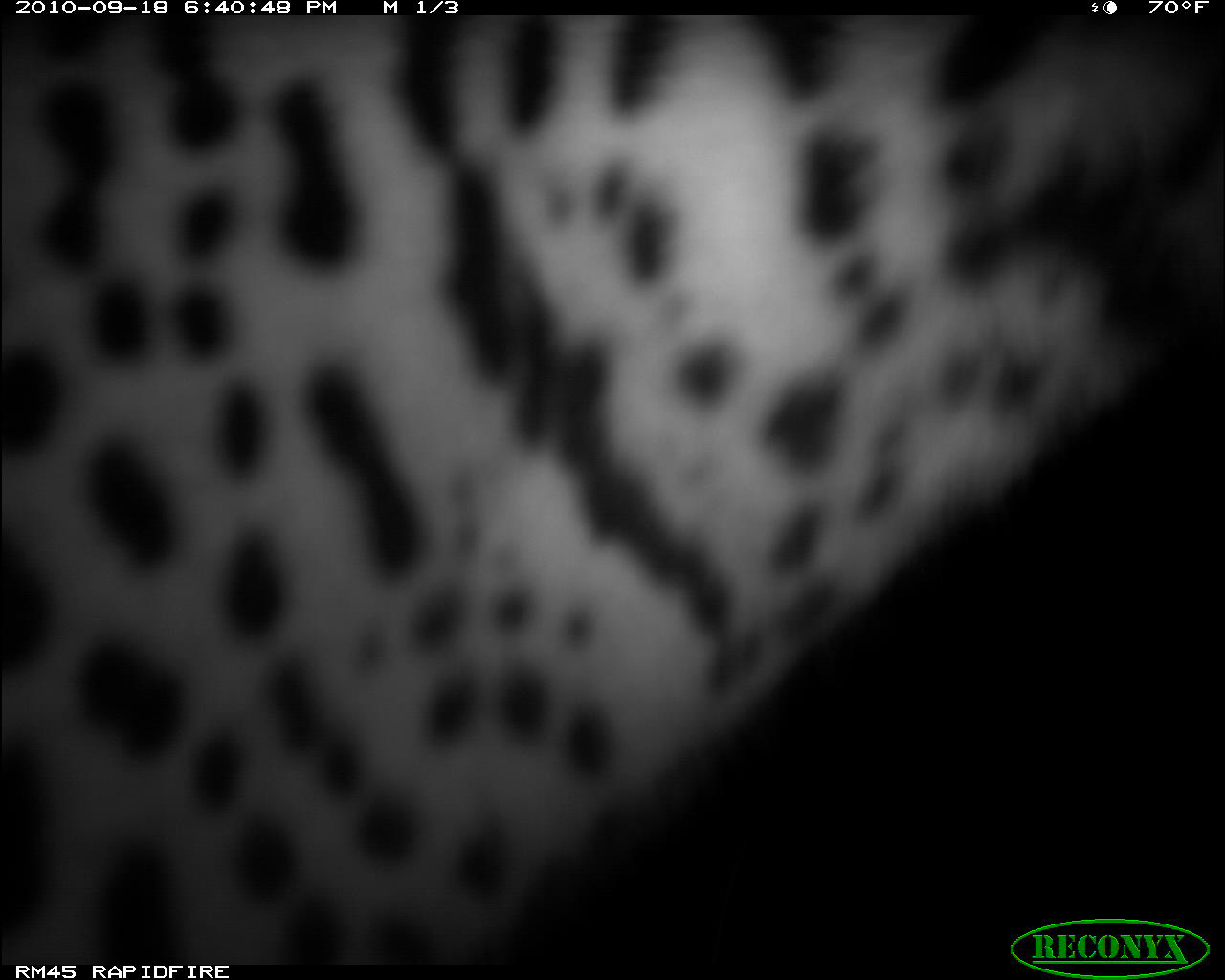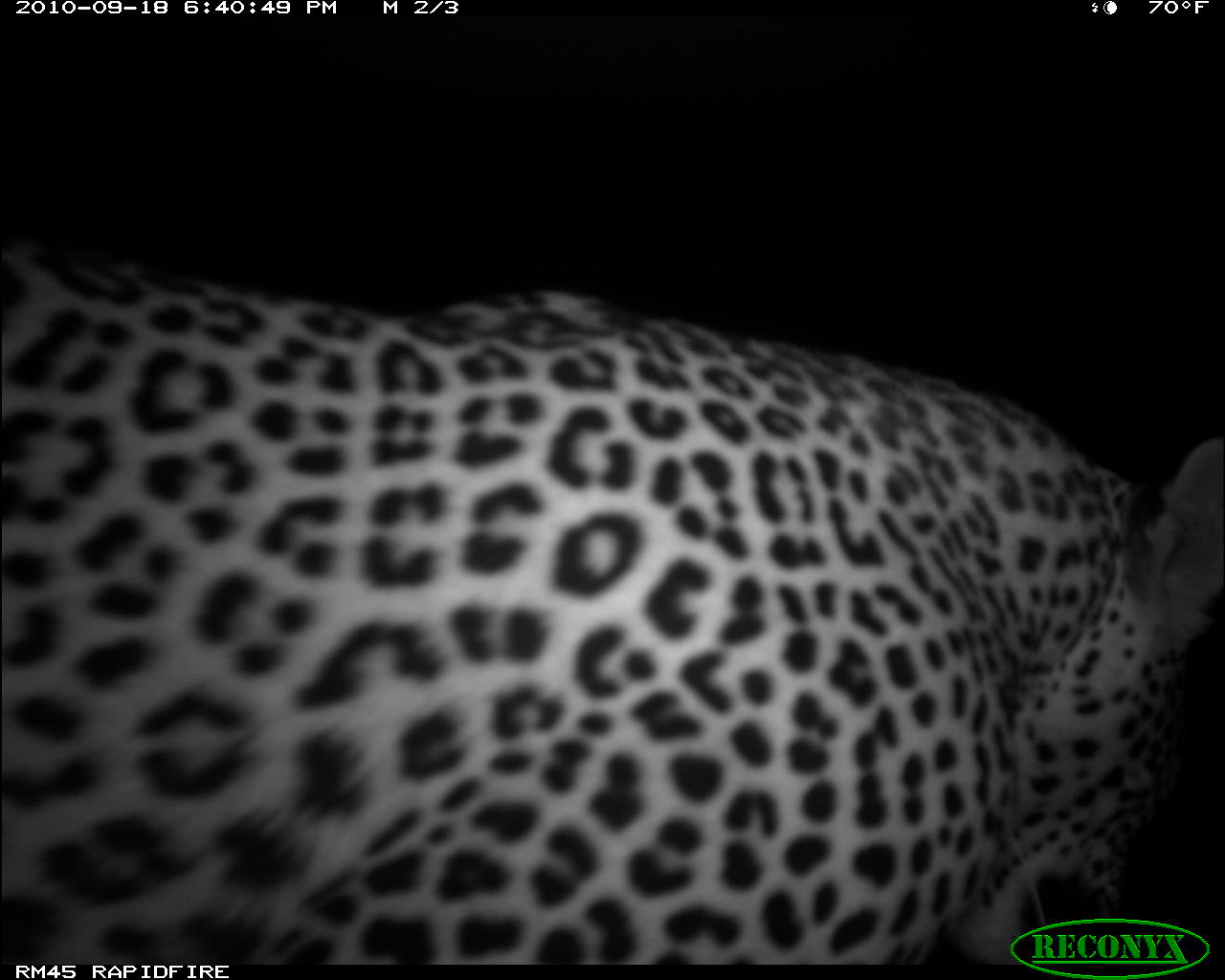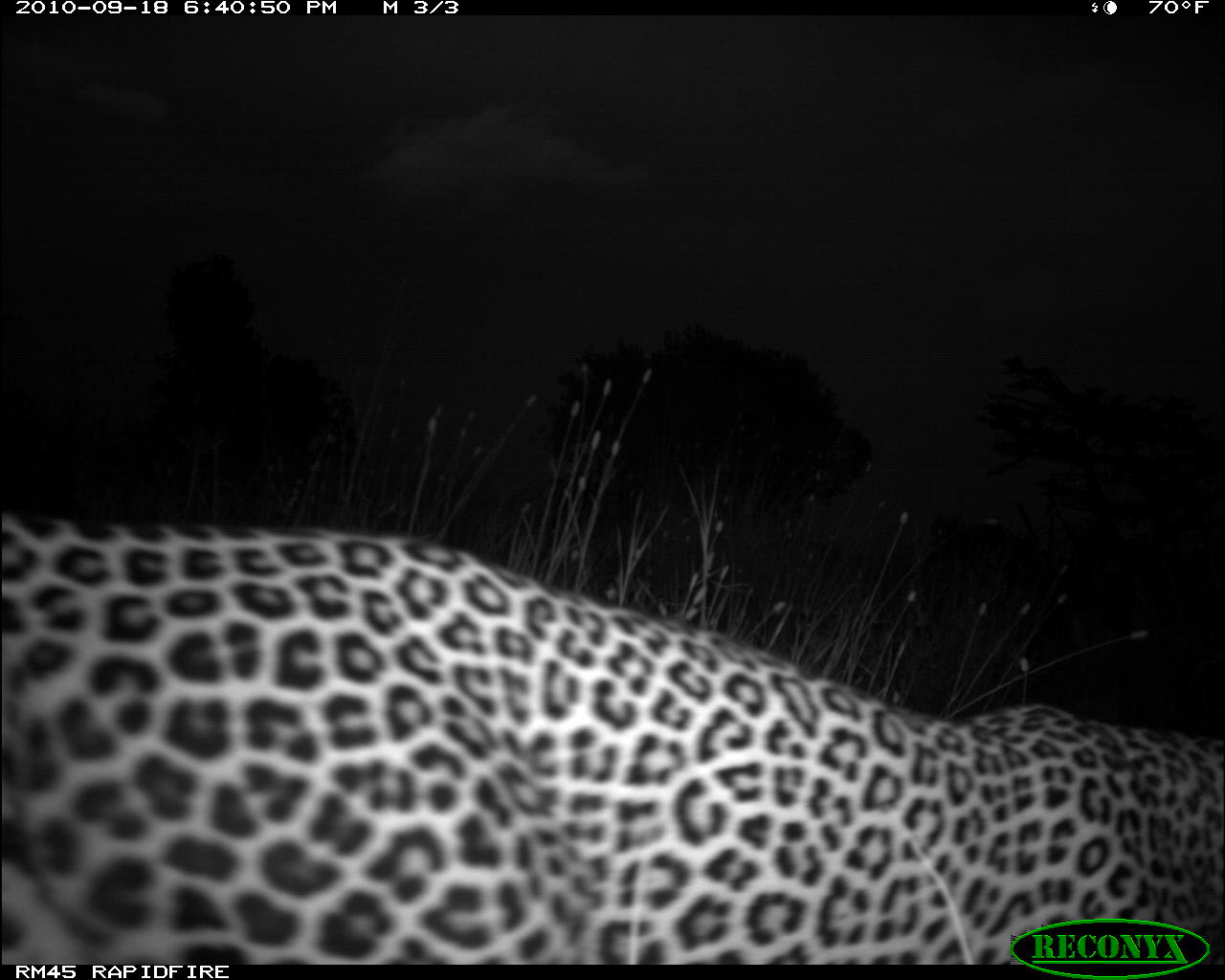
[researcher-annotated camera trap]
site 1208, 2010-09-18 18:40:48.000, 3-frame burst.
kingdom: Animalia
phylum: Chordata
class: Mammalia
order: Carnivora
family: Felidae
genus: Panthera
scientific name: Panthera pardus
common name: leopard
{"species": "Panthera pardus (leopard)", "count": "1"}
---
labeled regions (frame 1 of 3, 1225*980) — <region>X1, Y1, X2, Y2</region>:
panthera pardus: <region>0, 18, 1221, 968</region>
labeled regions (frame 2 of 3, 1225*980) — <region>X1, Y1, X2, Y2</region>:
panthera pardus: <region>0, 241, 1224, 965</region>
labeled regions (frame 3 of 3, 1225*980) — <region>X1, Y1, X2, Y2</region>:
panthera pardus: <region>0, 500, 1225, 965</region>